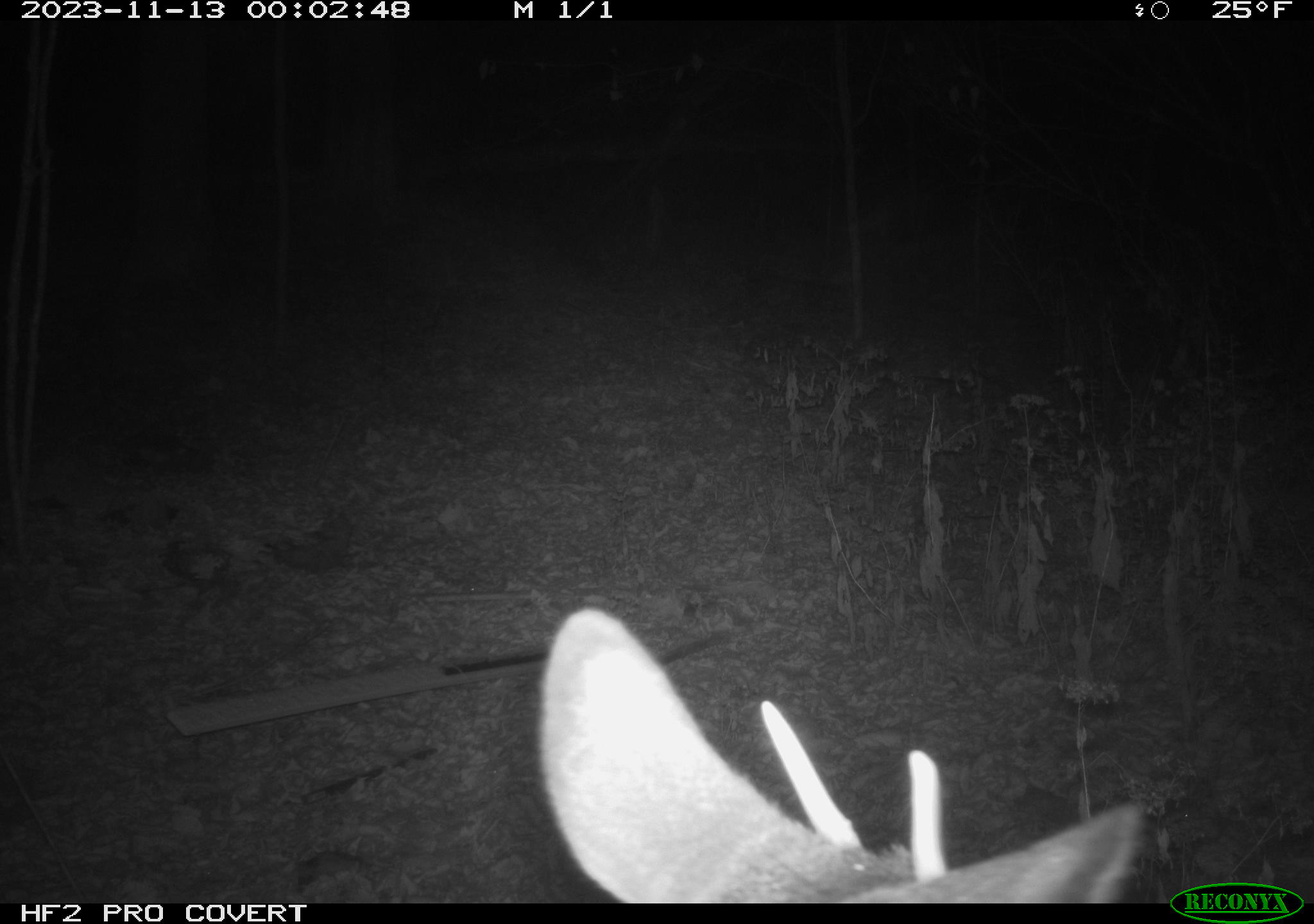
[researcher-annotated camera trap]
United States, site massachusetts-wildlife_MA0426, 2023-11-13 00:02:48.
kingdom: Animalia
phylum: Chordata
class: Mammalia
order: Artiodactyla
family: Cervidae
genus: Odocoileus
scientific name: Odocoileus virginianus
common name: white-tailed deer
White-tailed deer (Odocoileus virginianus).